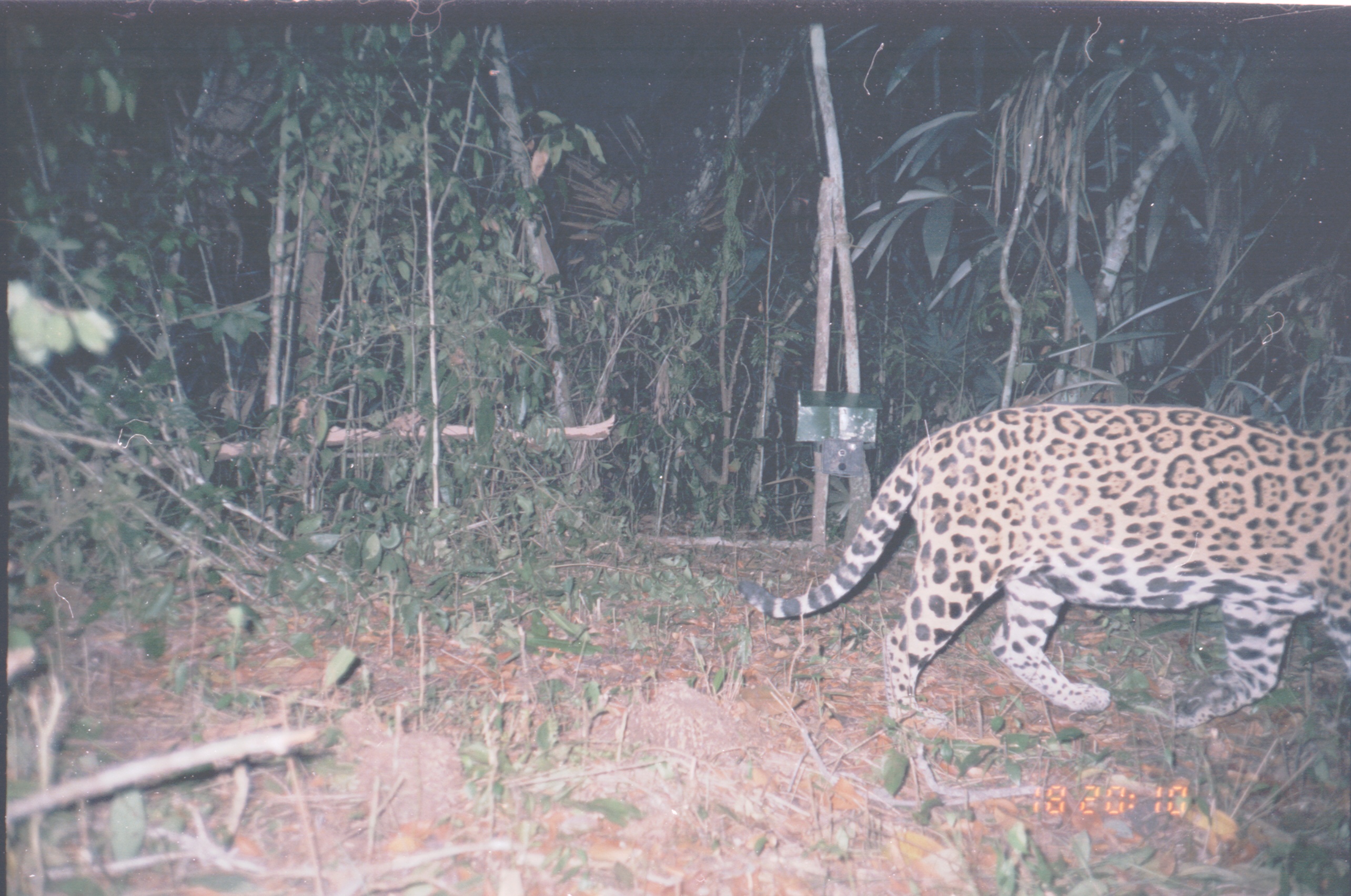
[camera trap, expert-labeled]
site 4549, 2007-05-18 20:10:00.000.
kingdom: Animalia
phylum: Chordata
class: Mammalia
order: Carnivora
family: Felidae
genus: Panthera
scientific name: Panthera onca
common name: jaguar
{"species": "Panthera onca (jaguar)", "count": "1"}